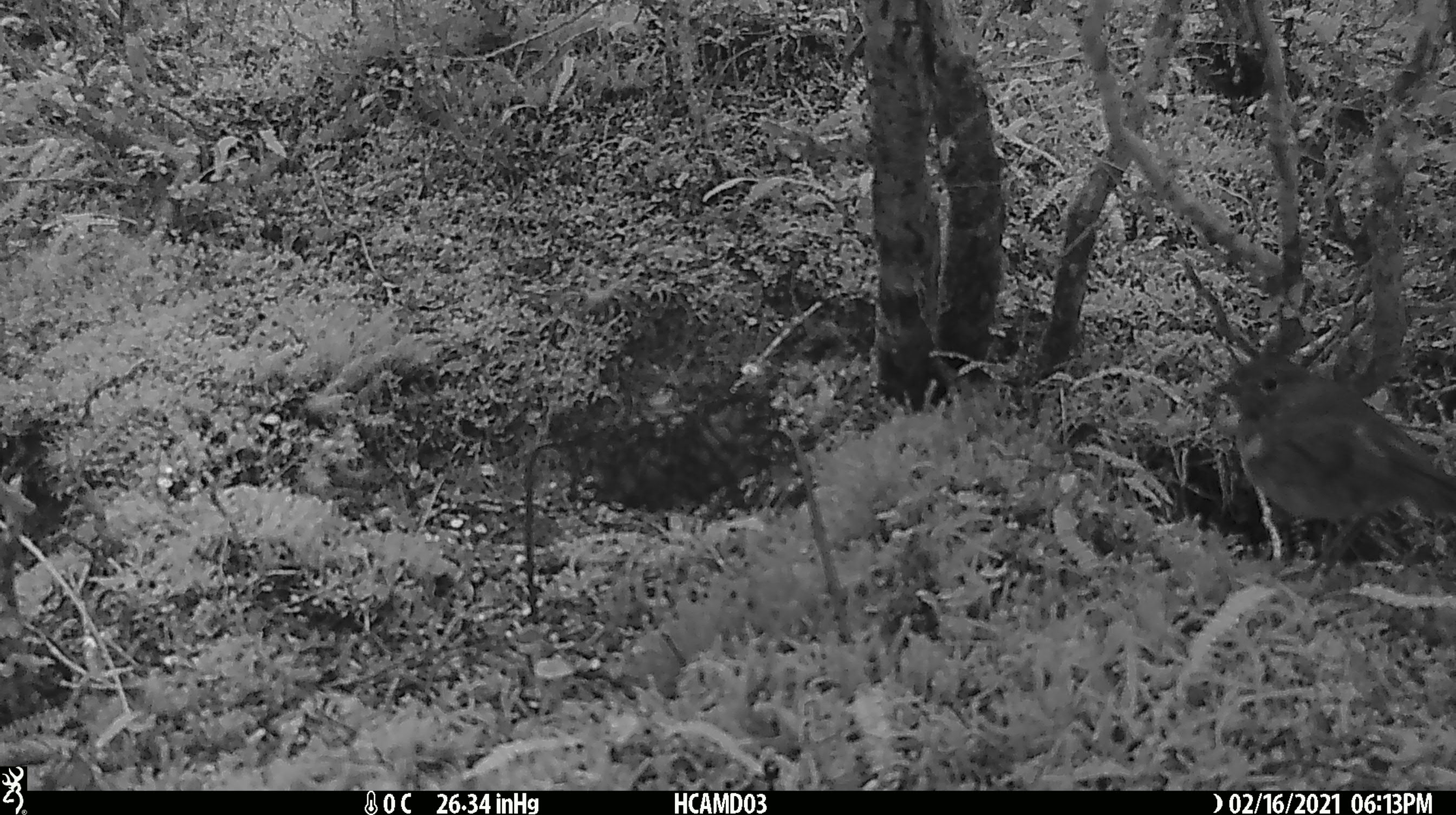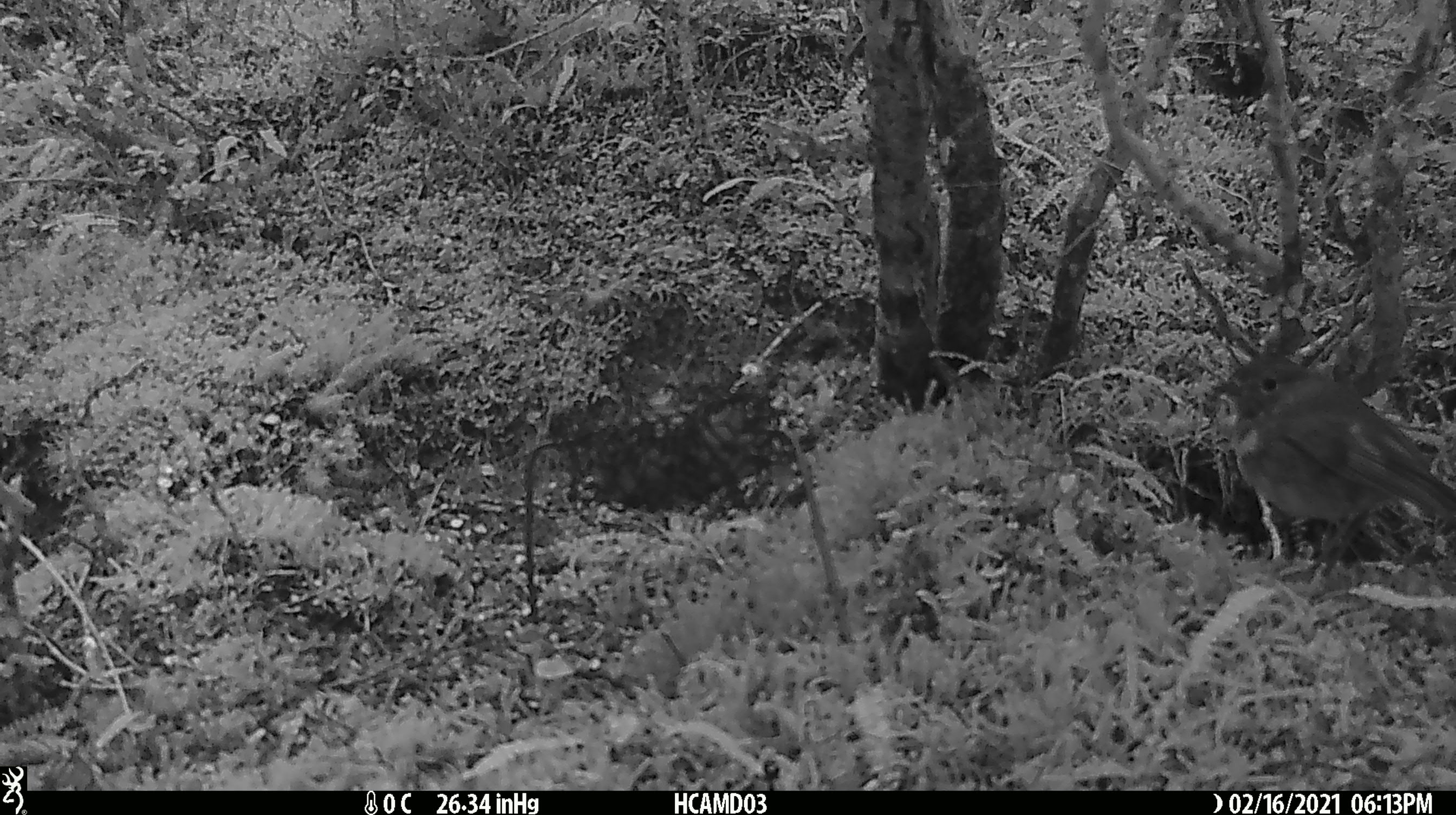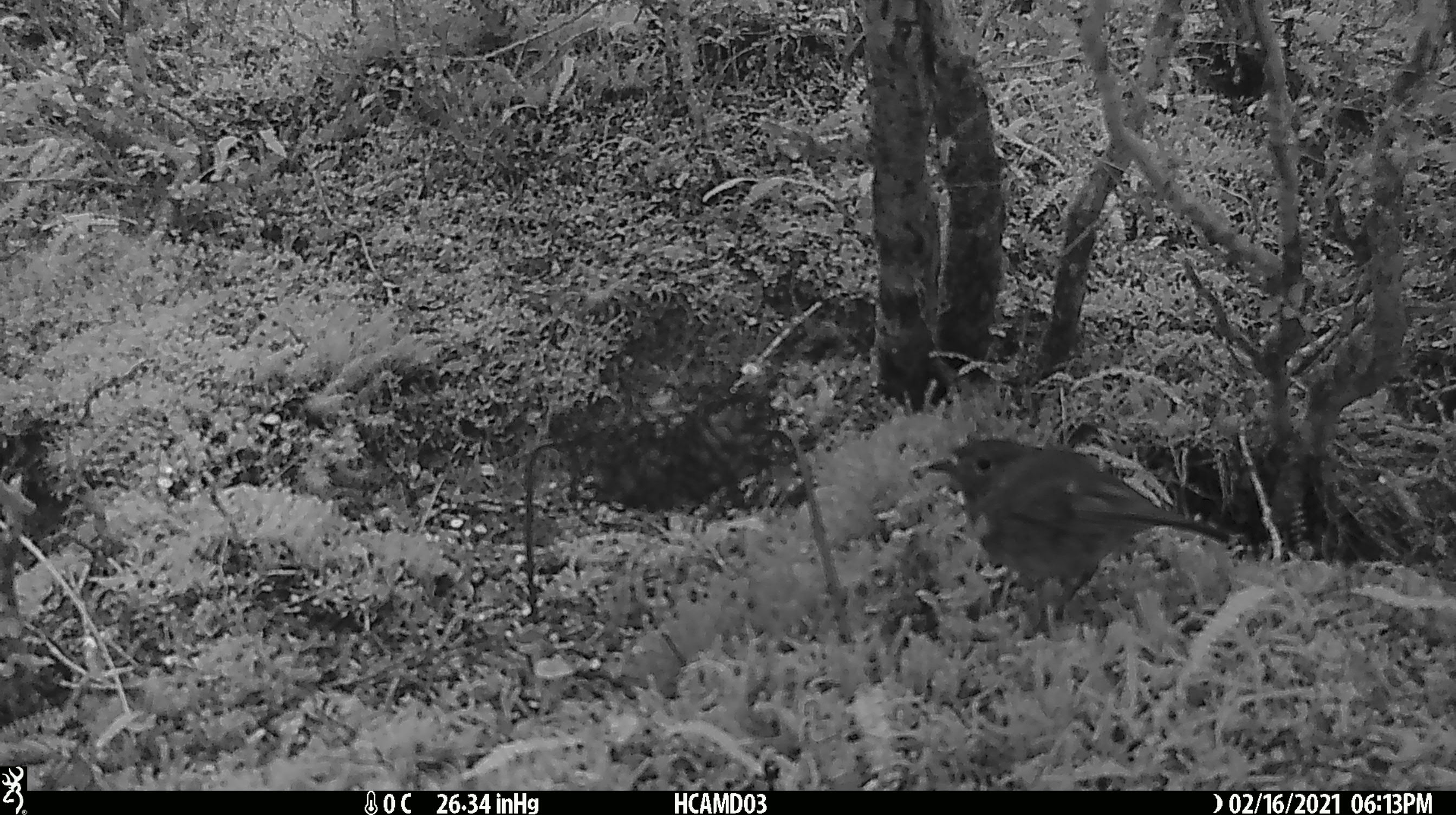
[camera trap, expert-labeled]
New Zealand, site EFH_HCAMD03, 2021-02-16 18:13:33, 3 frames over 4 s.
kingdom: Animalia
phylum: Chordata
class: Aves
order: Passeriformes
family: Petroicidae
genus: Petroica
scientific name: Petroica australis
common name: new zealand robin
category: robin